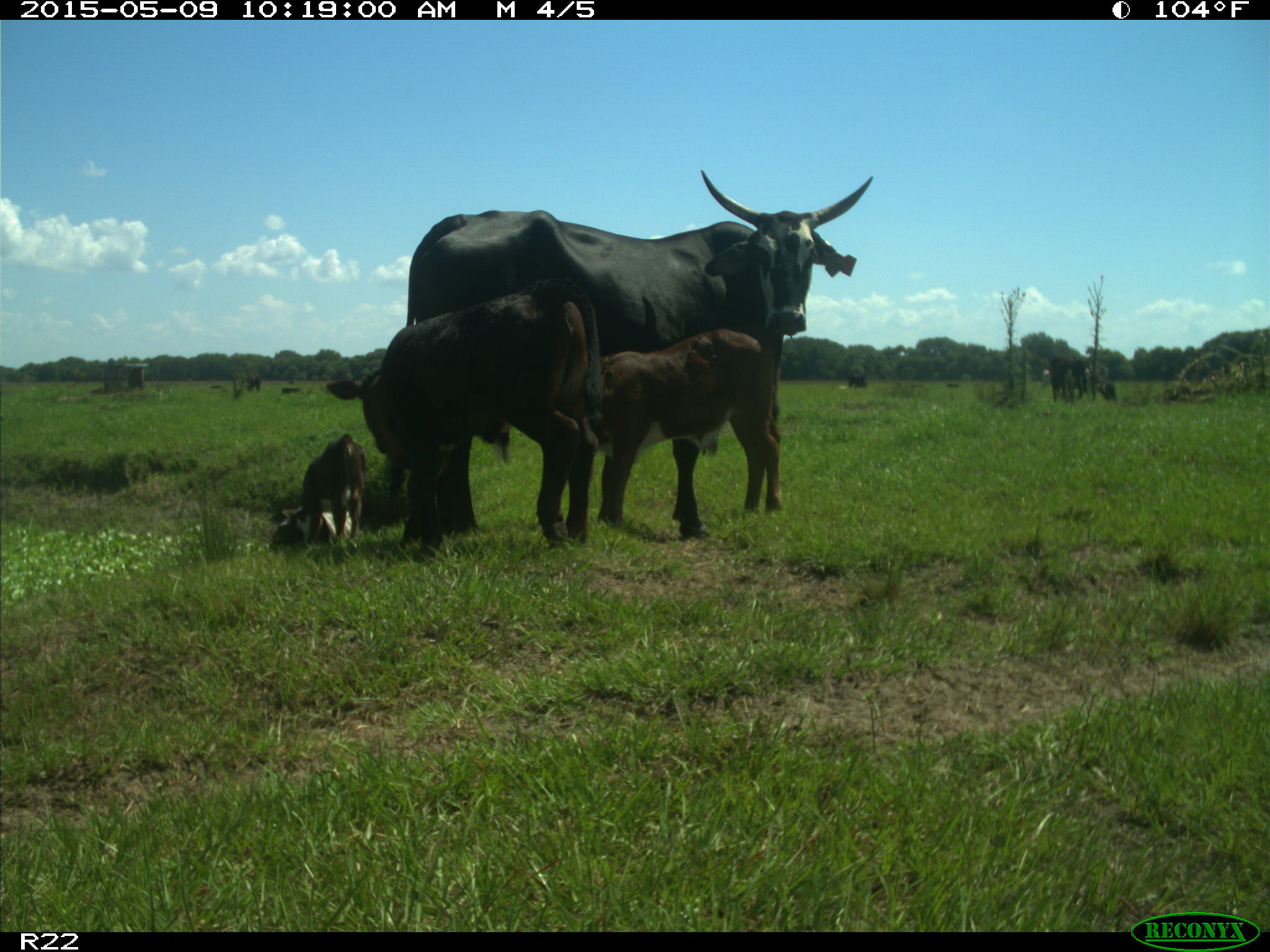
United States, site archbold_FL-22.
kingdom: Animalia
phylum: Chordata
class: Mammalia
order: Artiodactyla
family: Bovidae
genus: Bos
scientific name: Bos taurus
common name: domestic cow